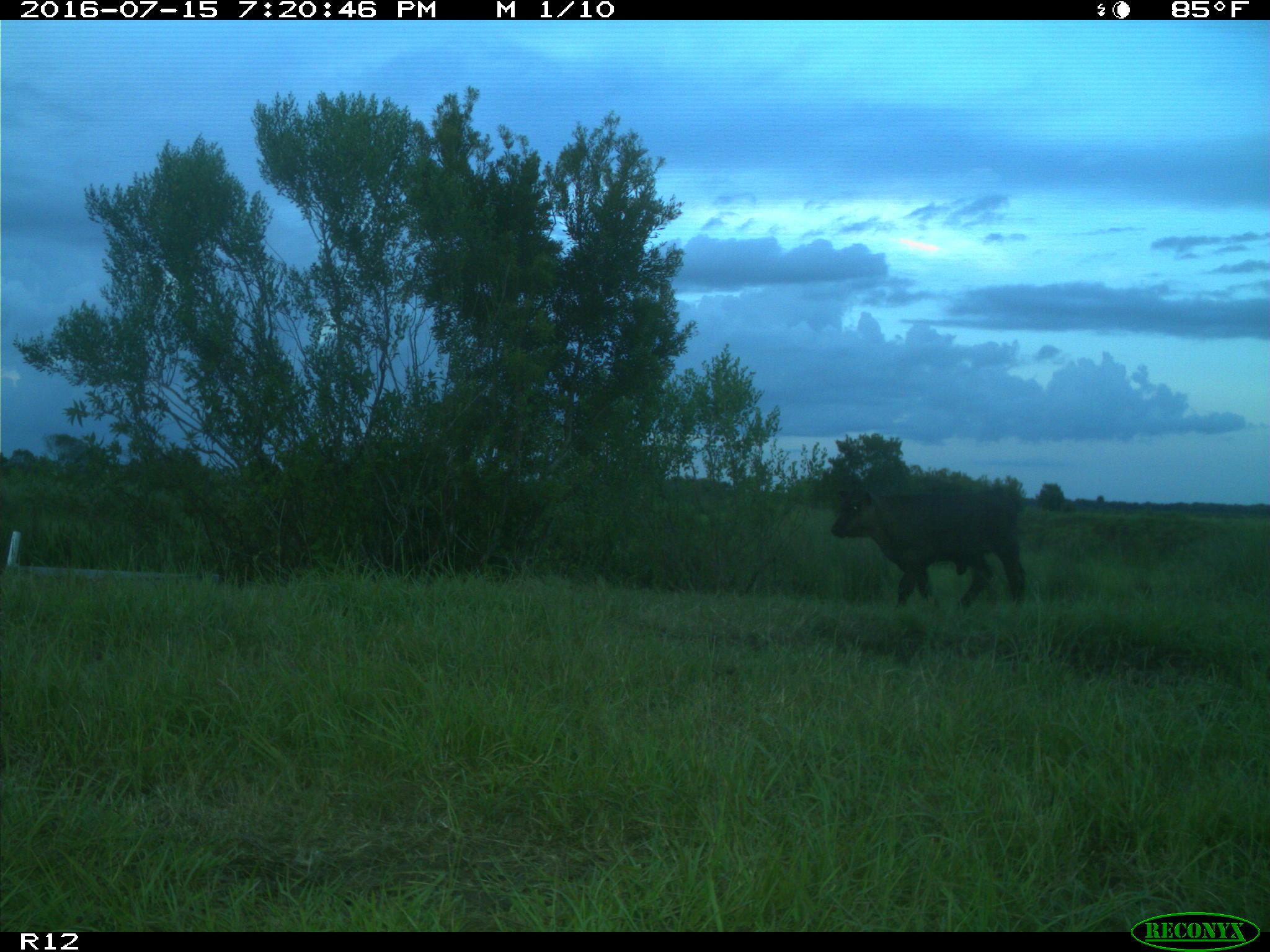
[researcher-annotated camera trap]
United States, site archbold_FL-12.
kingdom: Animalia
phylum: Chordata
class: Mammalia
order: Artiodactyla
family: Bovidae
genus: Bos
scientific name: Bos taurus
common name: domestic cow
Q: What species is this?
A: Bos taurus (domestic cow).